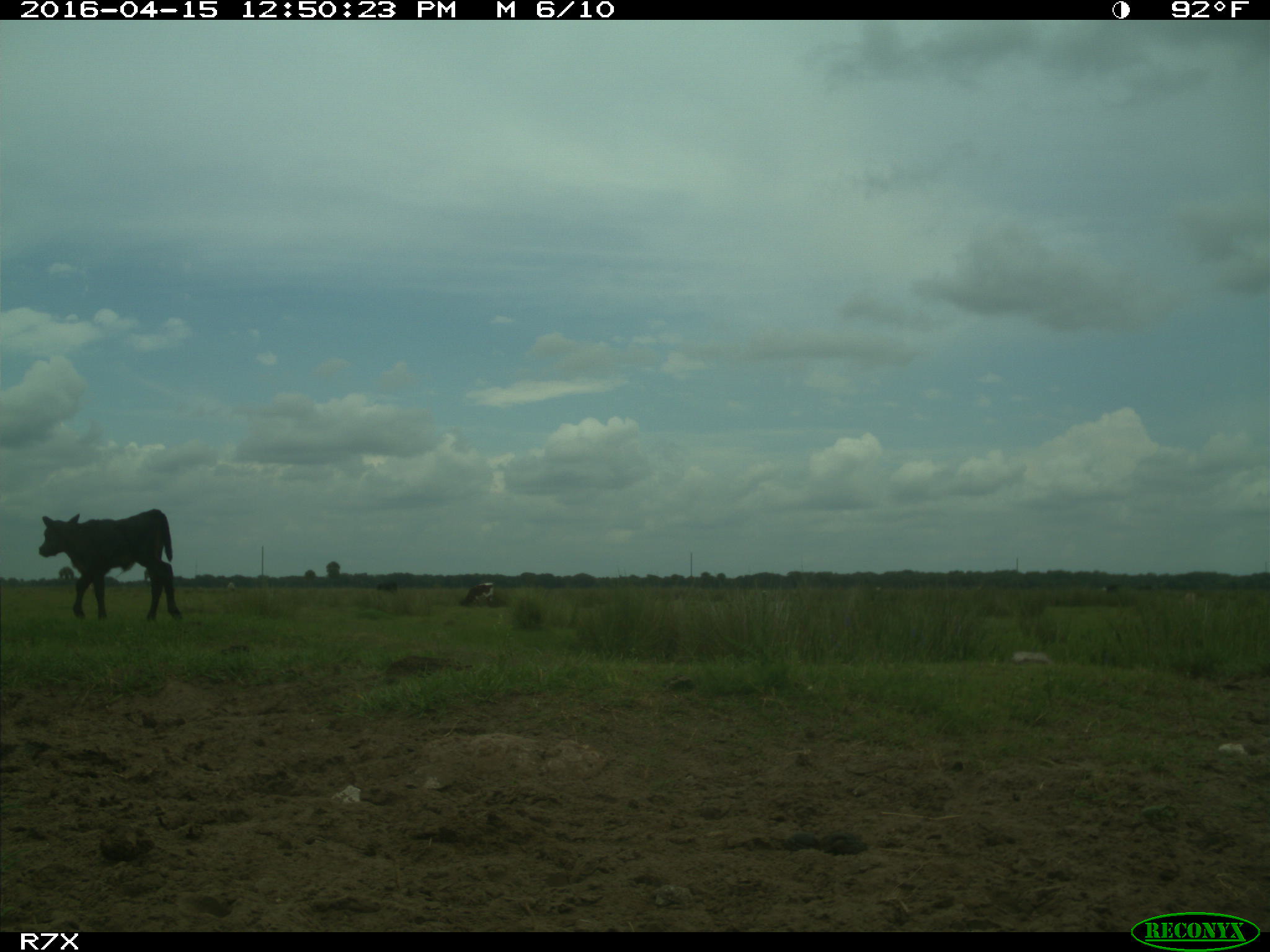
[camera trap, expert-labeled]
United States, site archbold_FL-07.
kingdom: Animalia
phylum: Chordata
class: Mammalia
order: Artiodactyla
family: Bovidae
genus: Bos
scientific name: Bos taurus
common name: domestic cow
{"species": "Bos taurus (domestic cow)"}